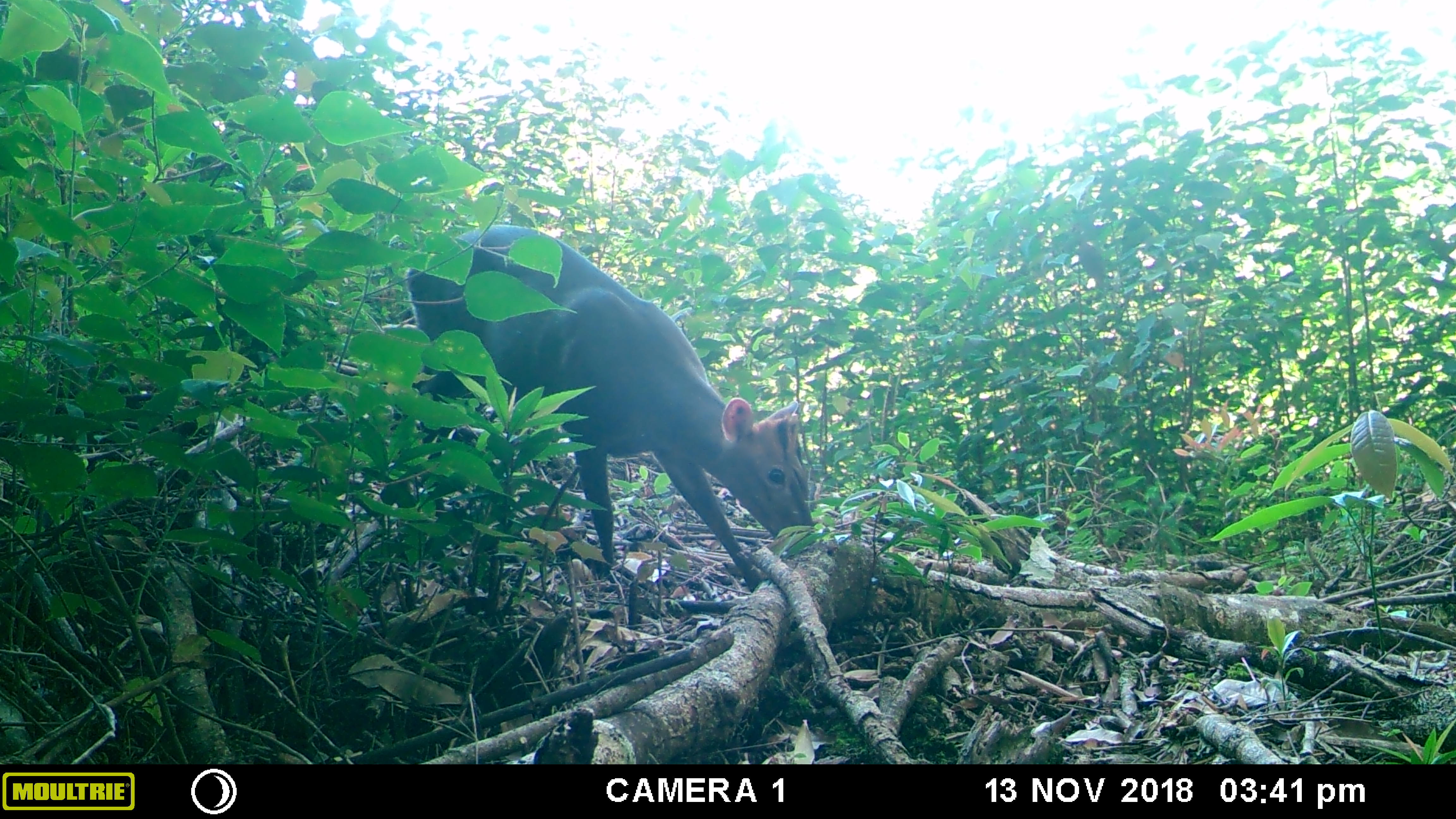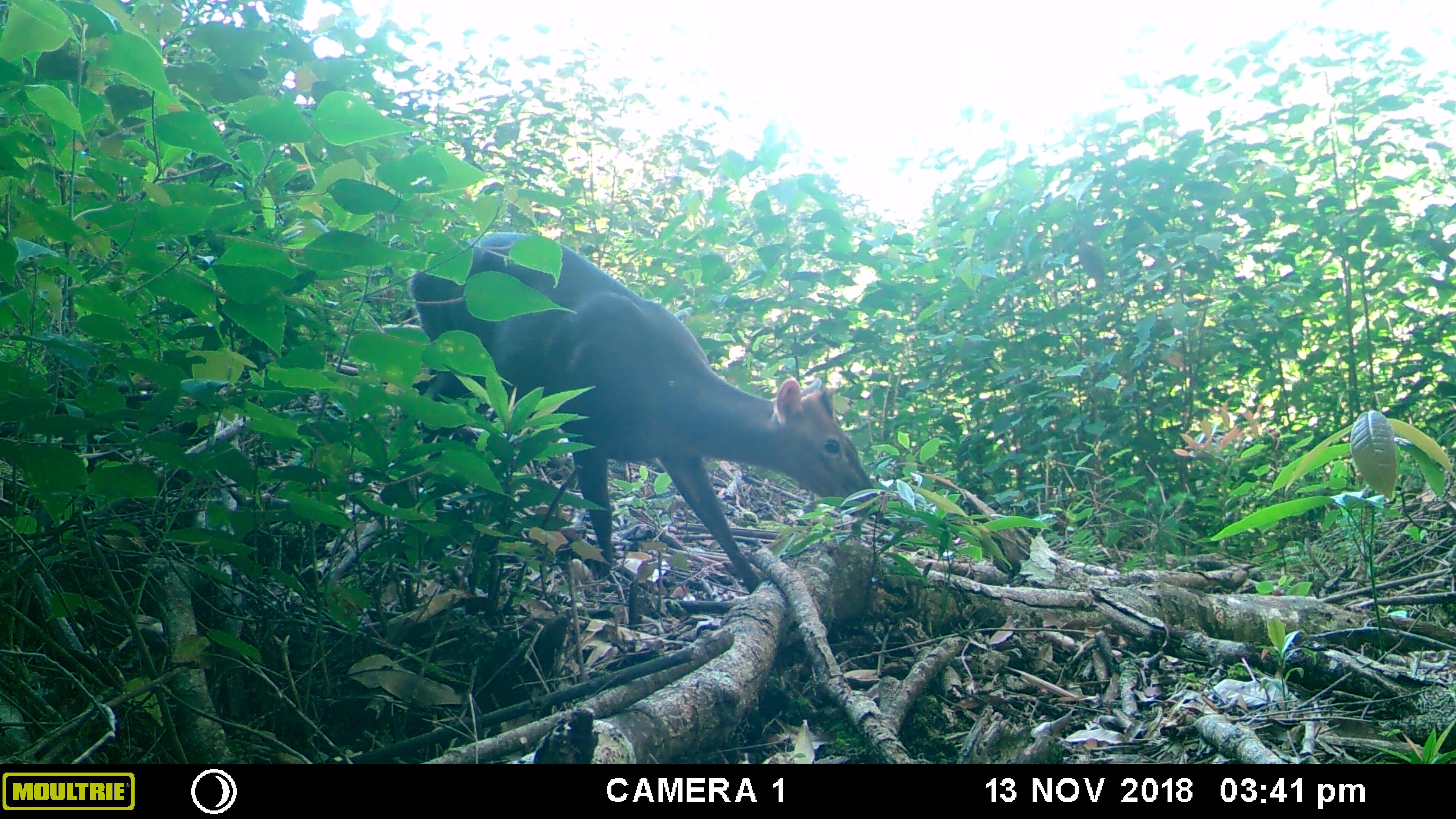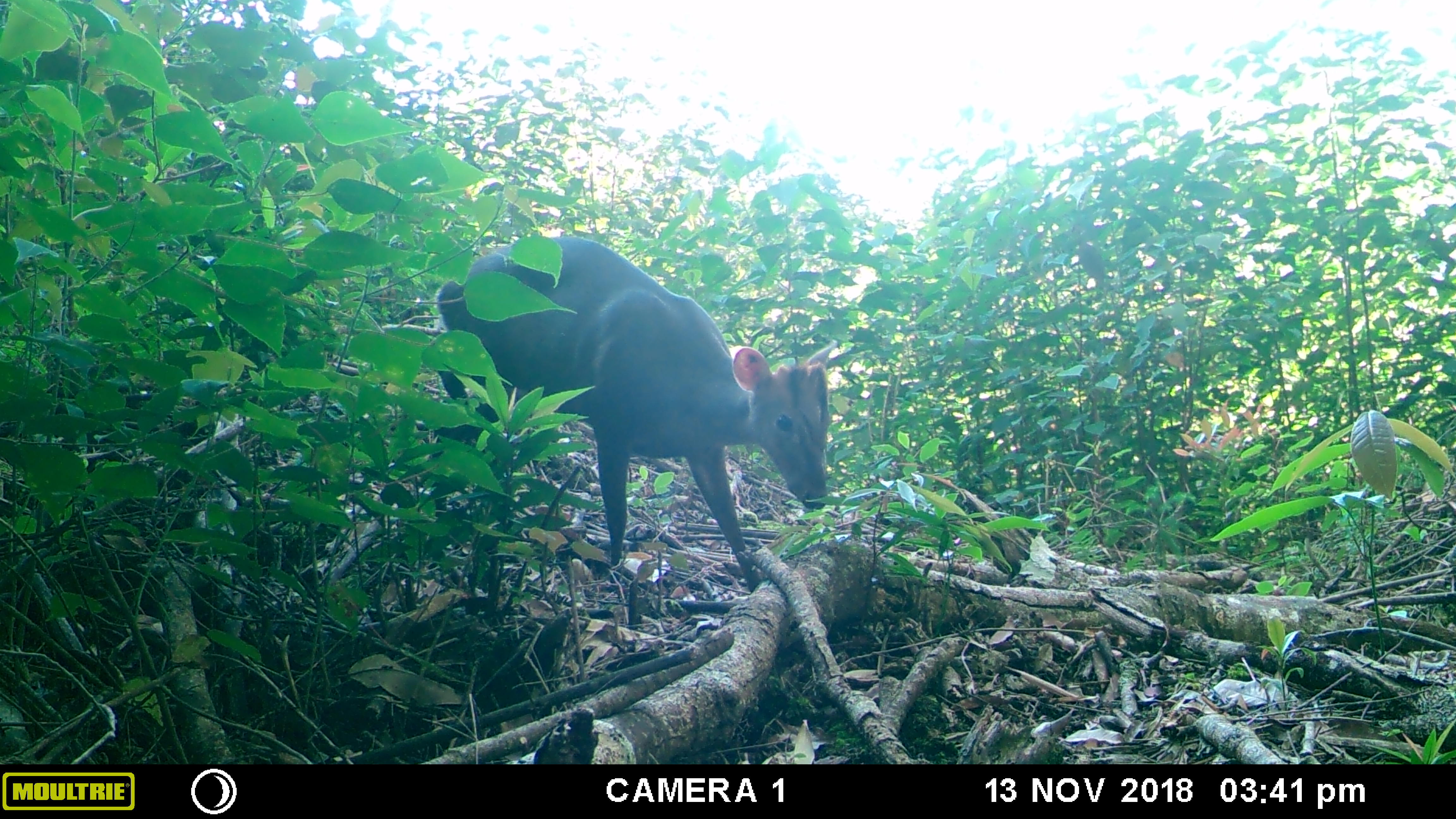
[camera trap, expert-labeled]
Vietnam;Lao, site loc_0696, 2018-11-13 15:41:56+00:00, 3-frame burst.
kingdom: Animalia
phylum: Chordata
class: Mammalia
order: Artiodactyla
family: Cervidae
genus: Muntiacus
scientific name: Muntiacus rooseveltorum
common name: roosevelt's muntjac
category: roosevelts muntjac group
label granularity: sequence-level